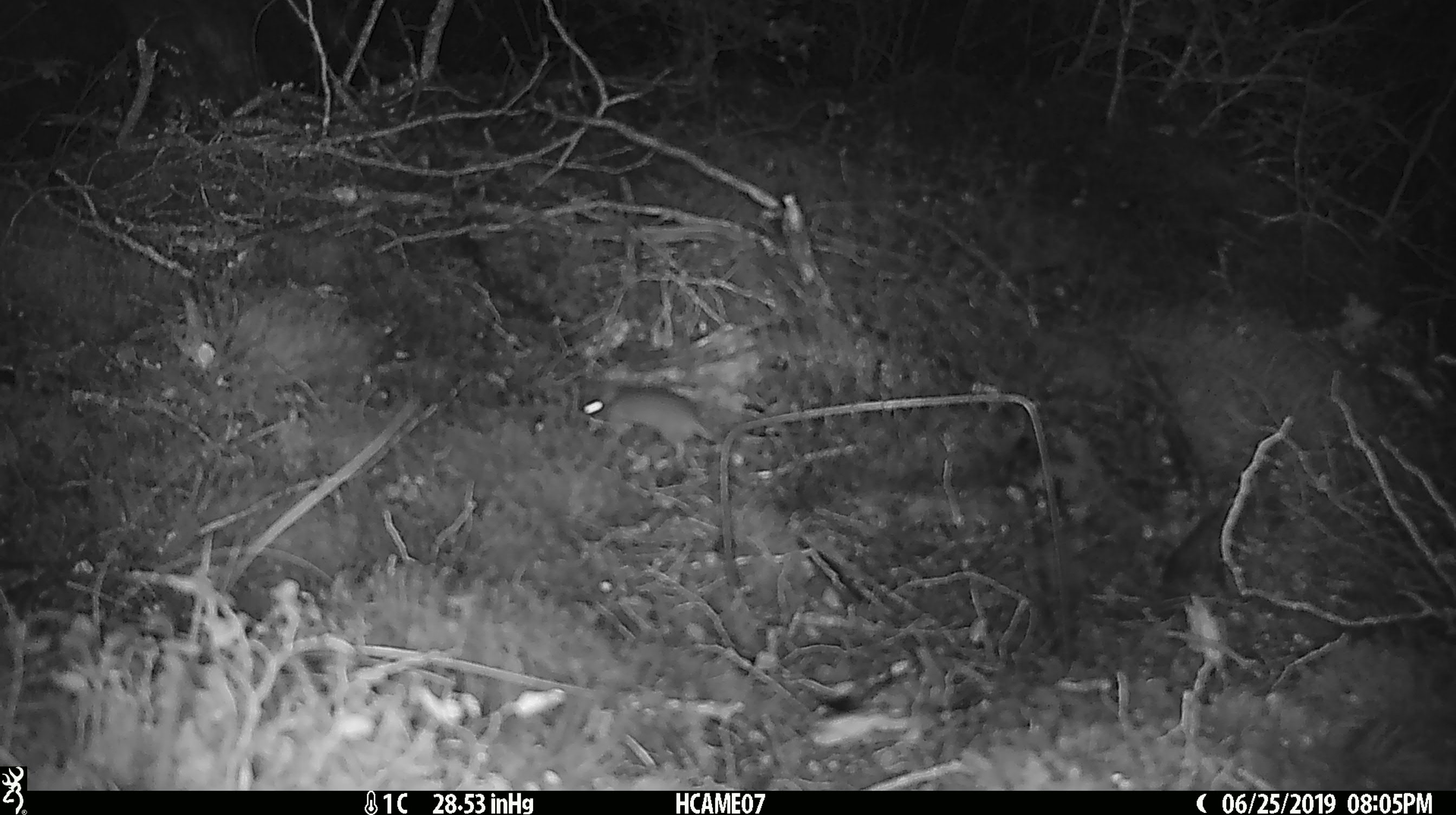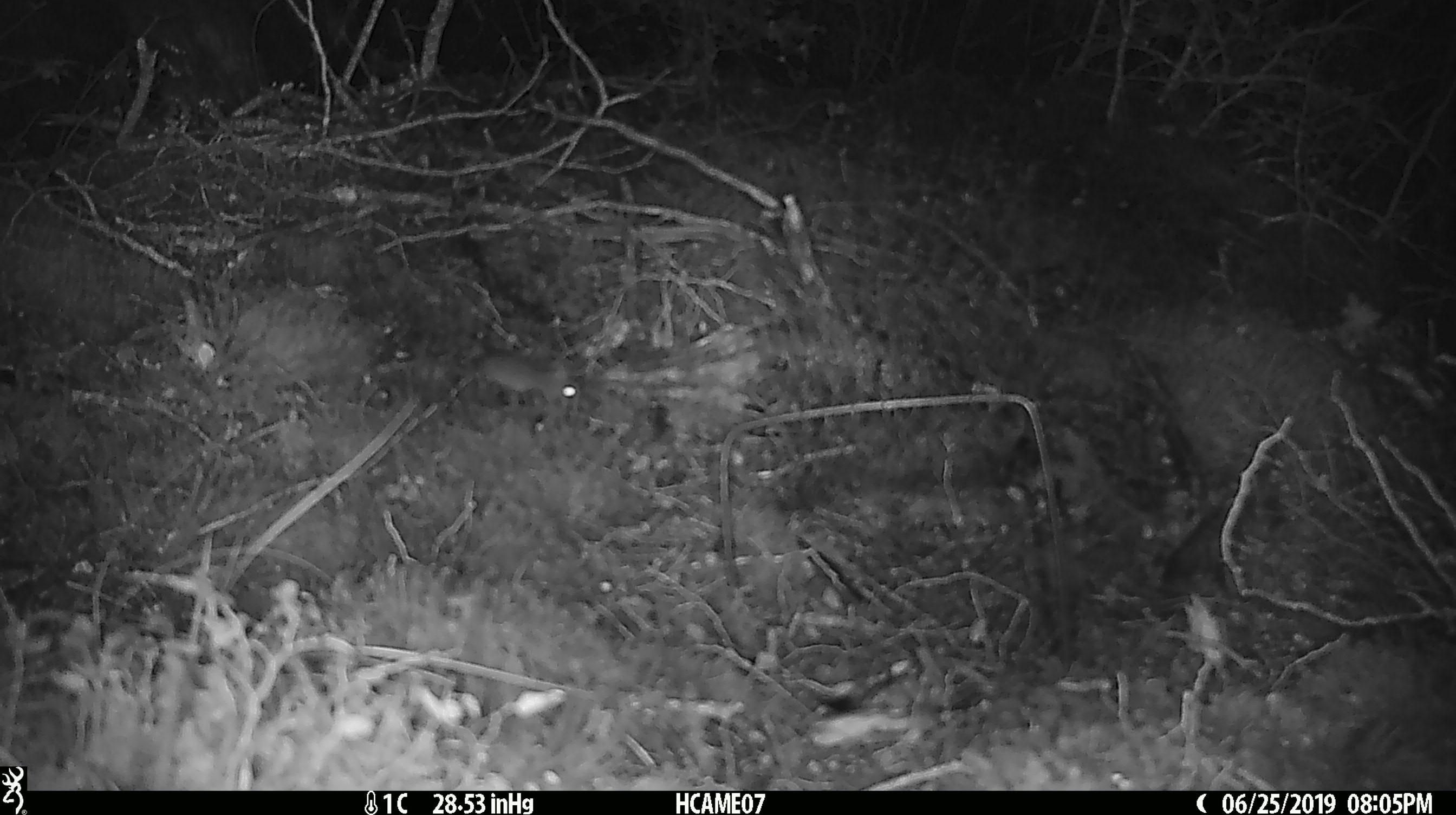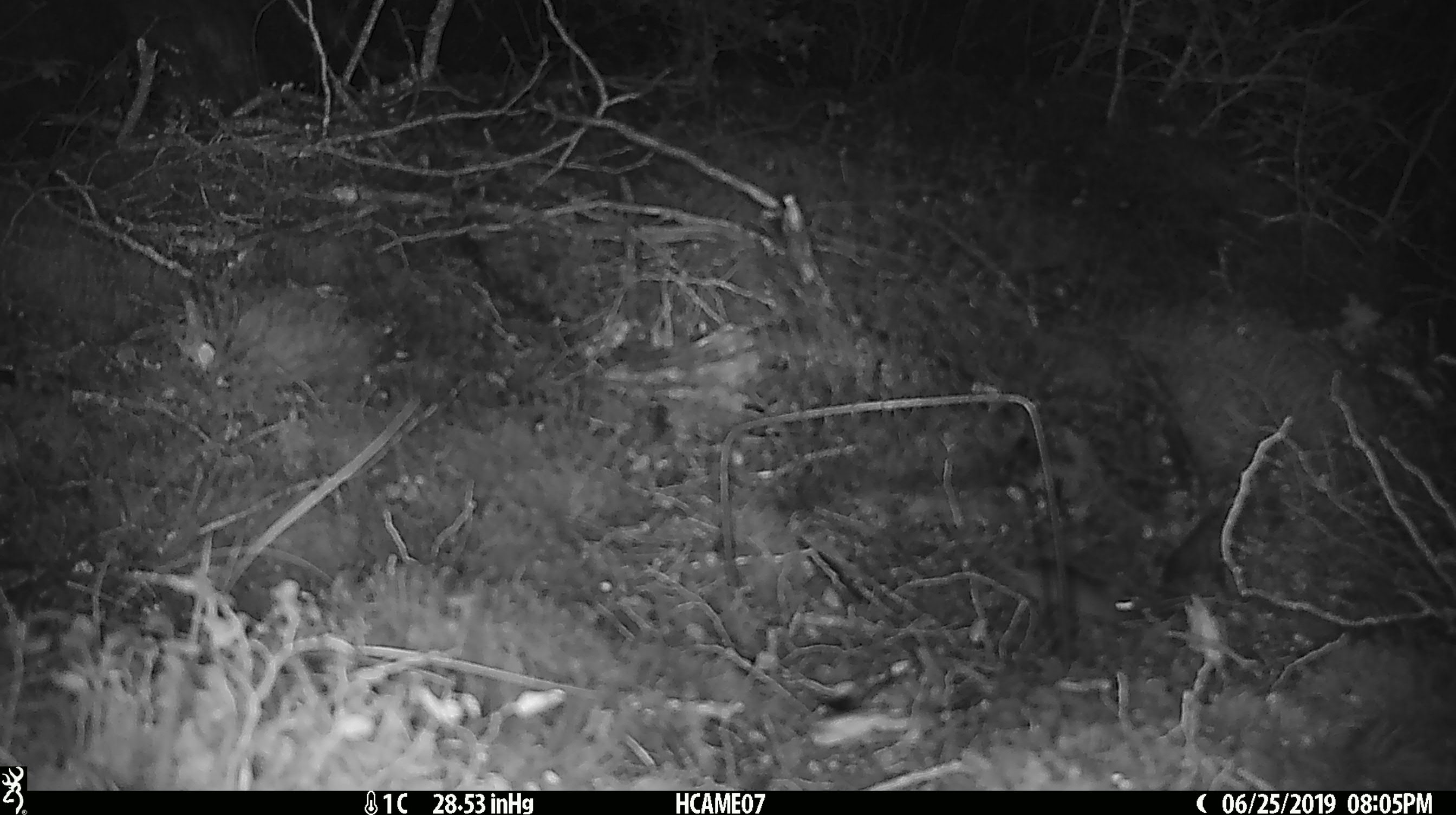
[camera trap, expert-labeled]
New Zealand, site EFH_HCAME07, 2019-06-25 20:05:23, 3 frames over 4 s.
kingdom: Animalia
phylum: Chordata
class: Mammalia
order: Rodentia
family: Muridae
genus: Mus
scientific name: Mus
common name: mouse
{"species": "mouse (Mus)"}